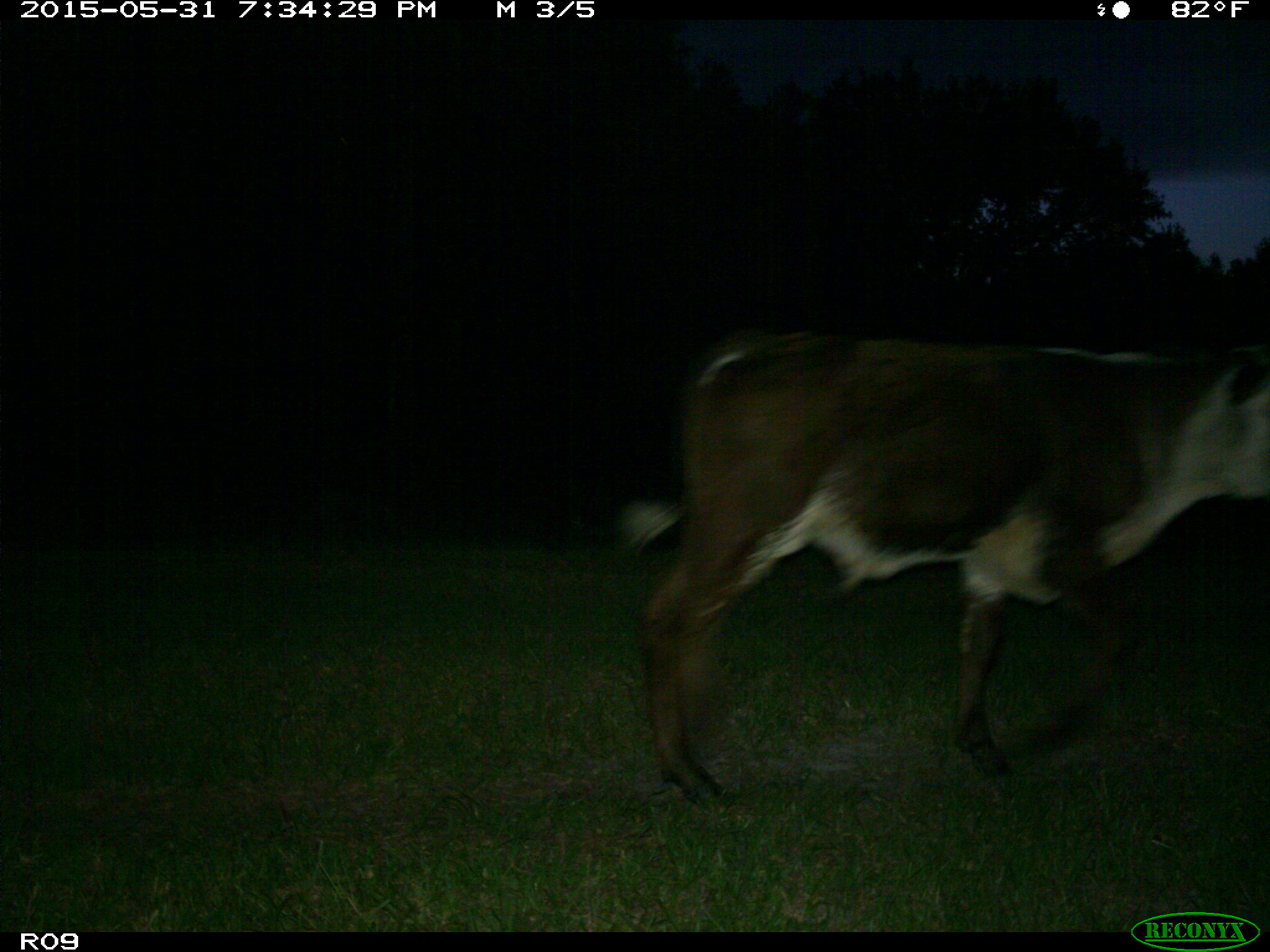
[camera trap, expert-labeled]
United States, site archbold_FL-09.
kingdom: Animalia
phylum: Chordata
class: Mammalia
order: Artiodactyla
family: Bovidae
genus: Bos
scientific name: Bos taurus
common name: domestic cow